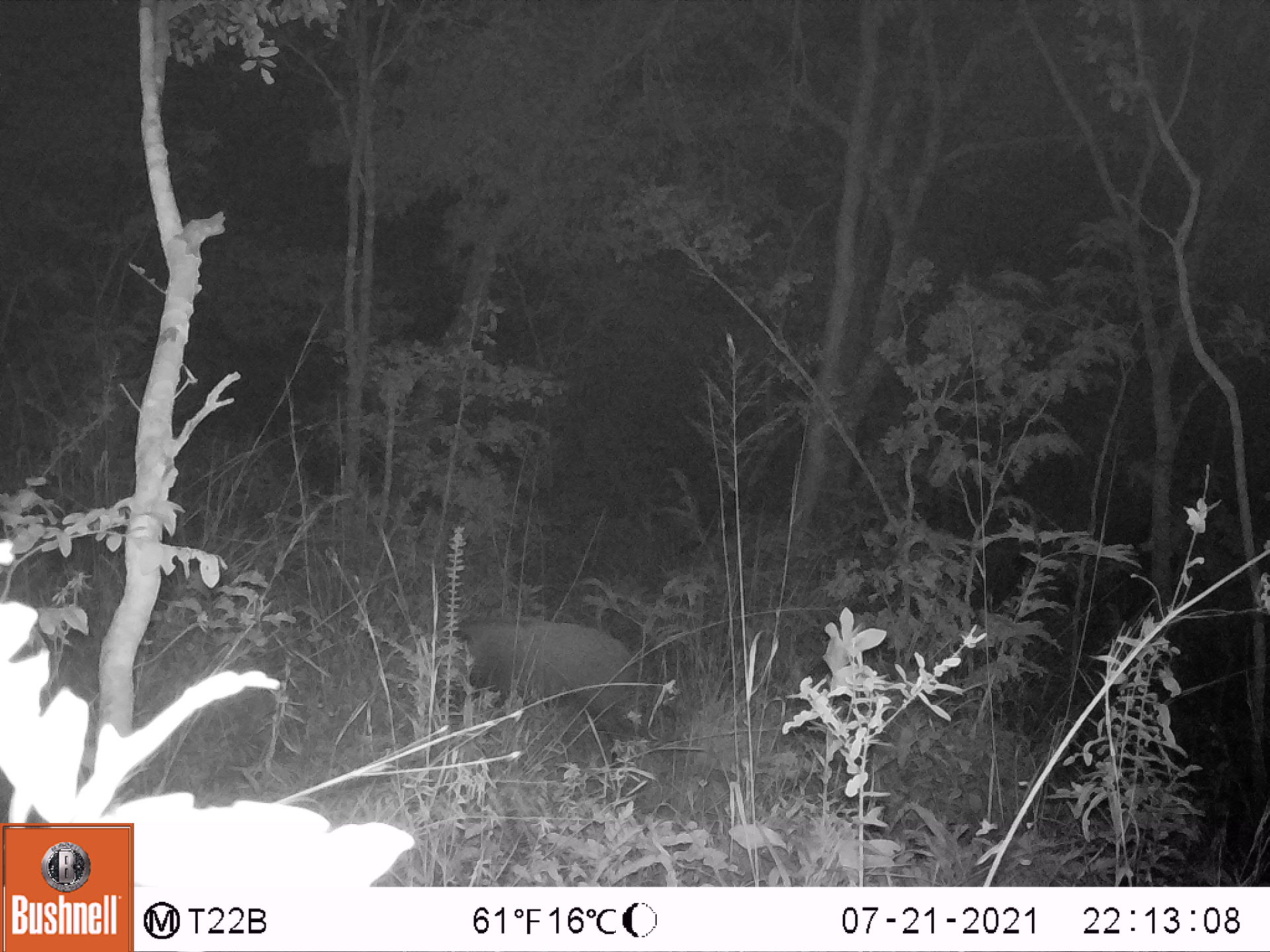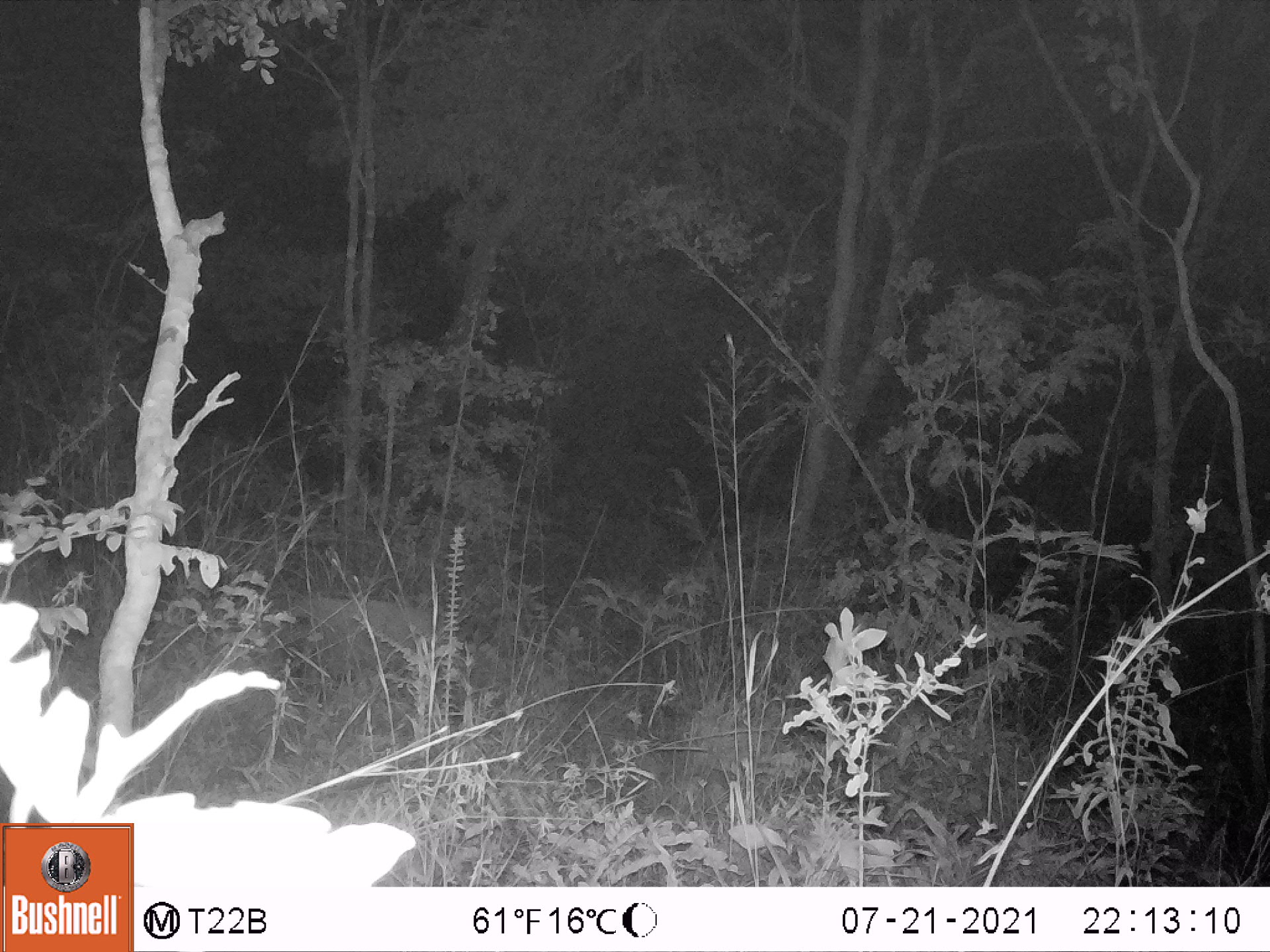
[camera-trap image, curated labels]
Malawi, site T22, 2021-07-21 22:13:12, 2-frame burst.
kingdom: Animalia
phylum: Chordata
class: Mammalia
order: Artiodactyla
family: Suidae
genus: Potamochoerus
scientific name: Potamochoerus larvatus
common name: bushpig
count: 1